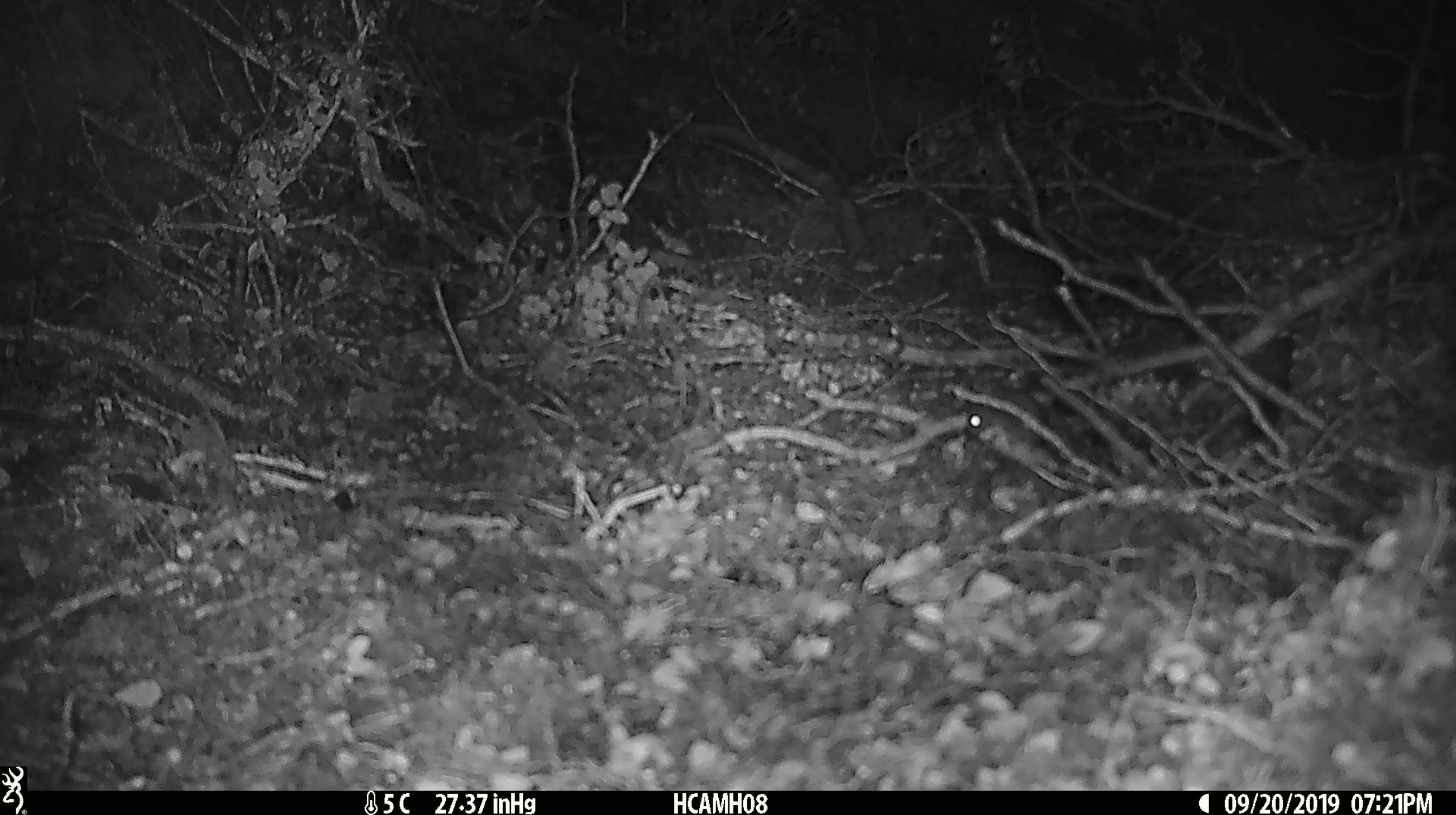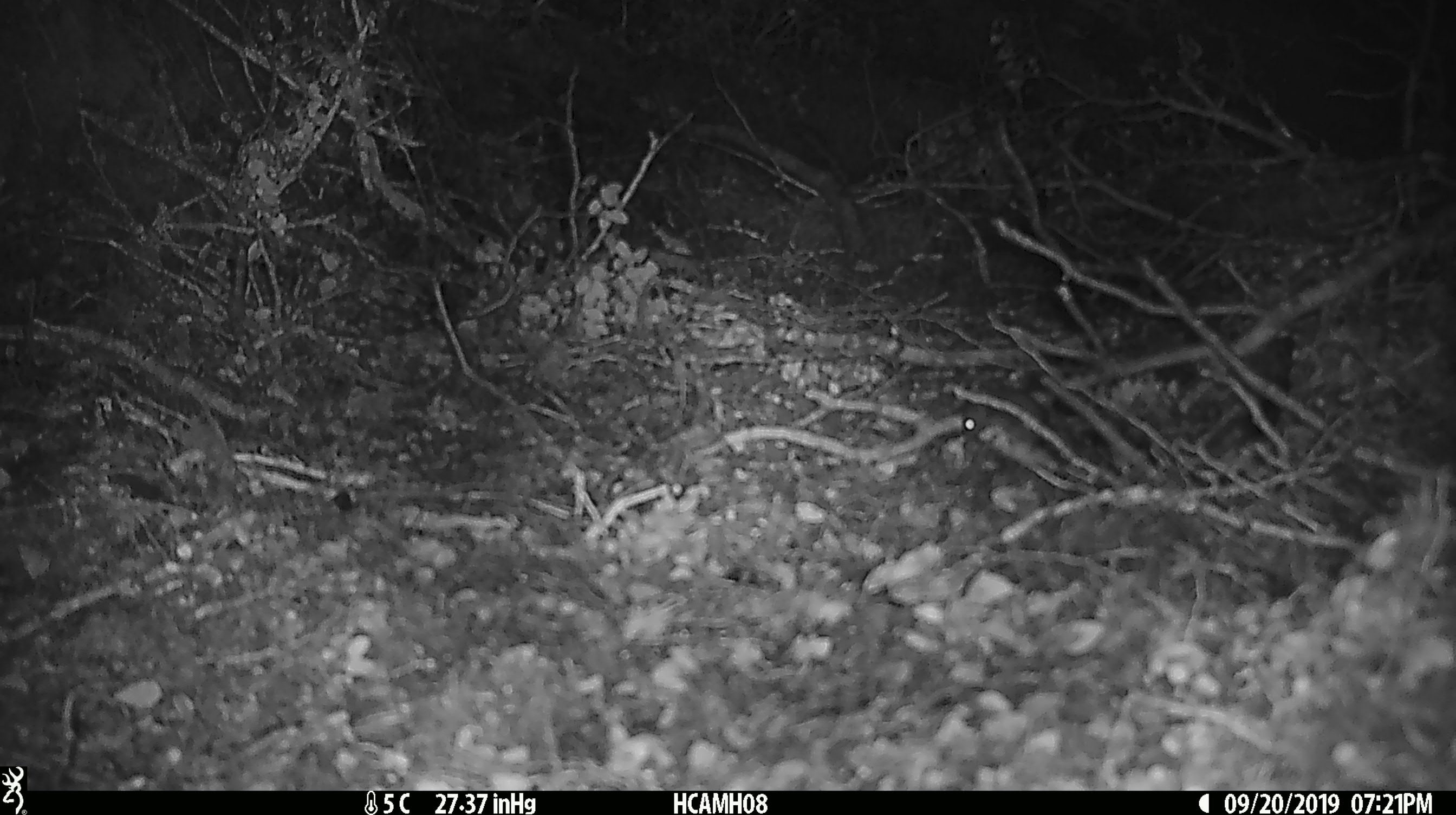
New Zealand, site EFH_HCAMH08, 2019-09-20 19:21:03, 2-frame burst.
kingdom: Animalia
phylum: Chordata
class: Mammalia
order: Rodentia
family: Muridae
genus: Mus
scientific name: Mus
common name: mouse